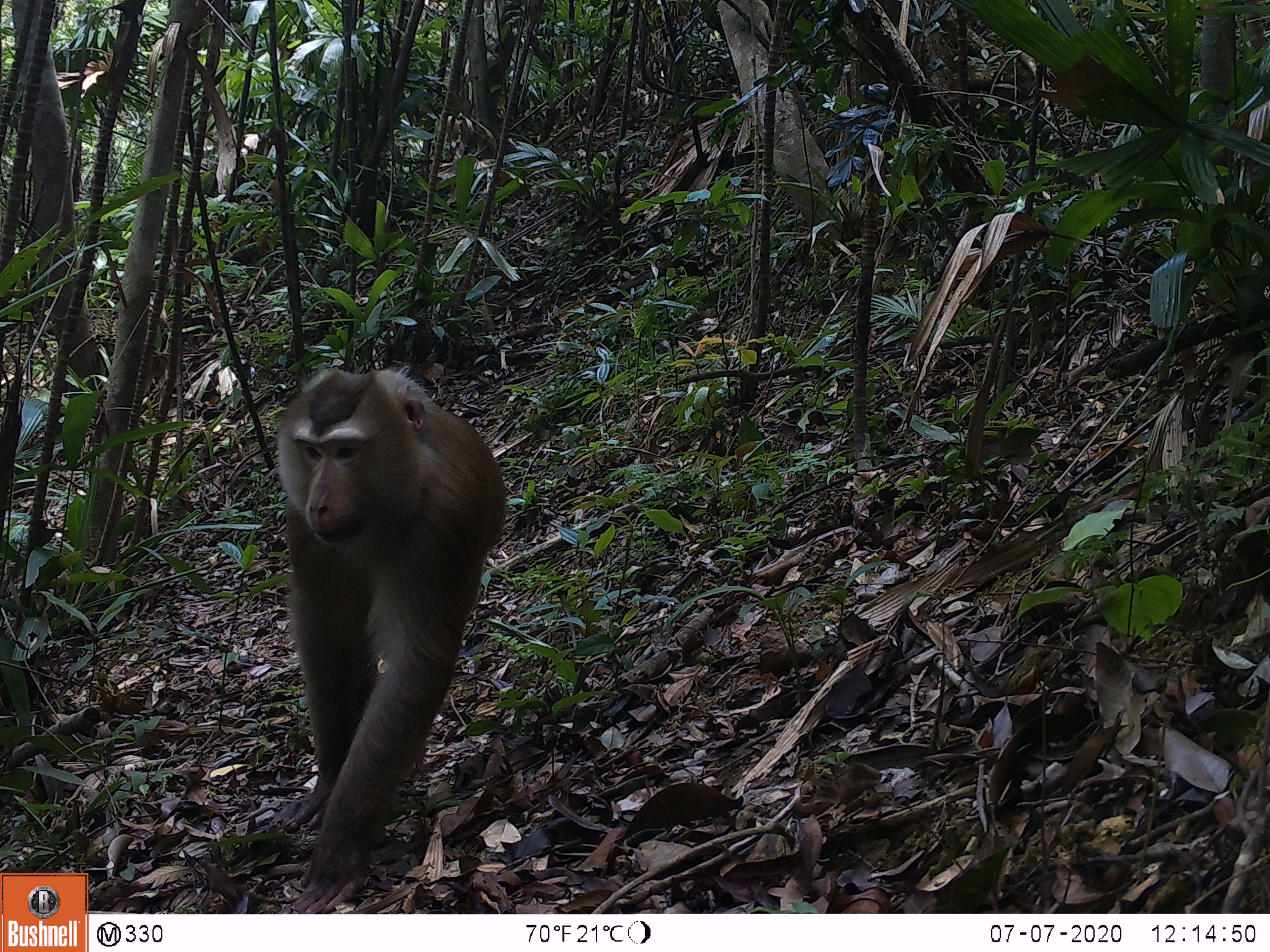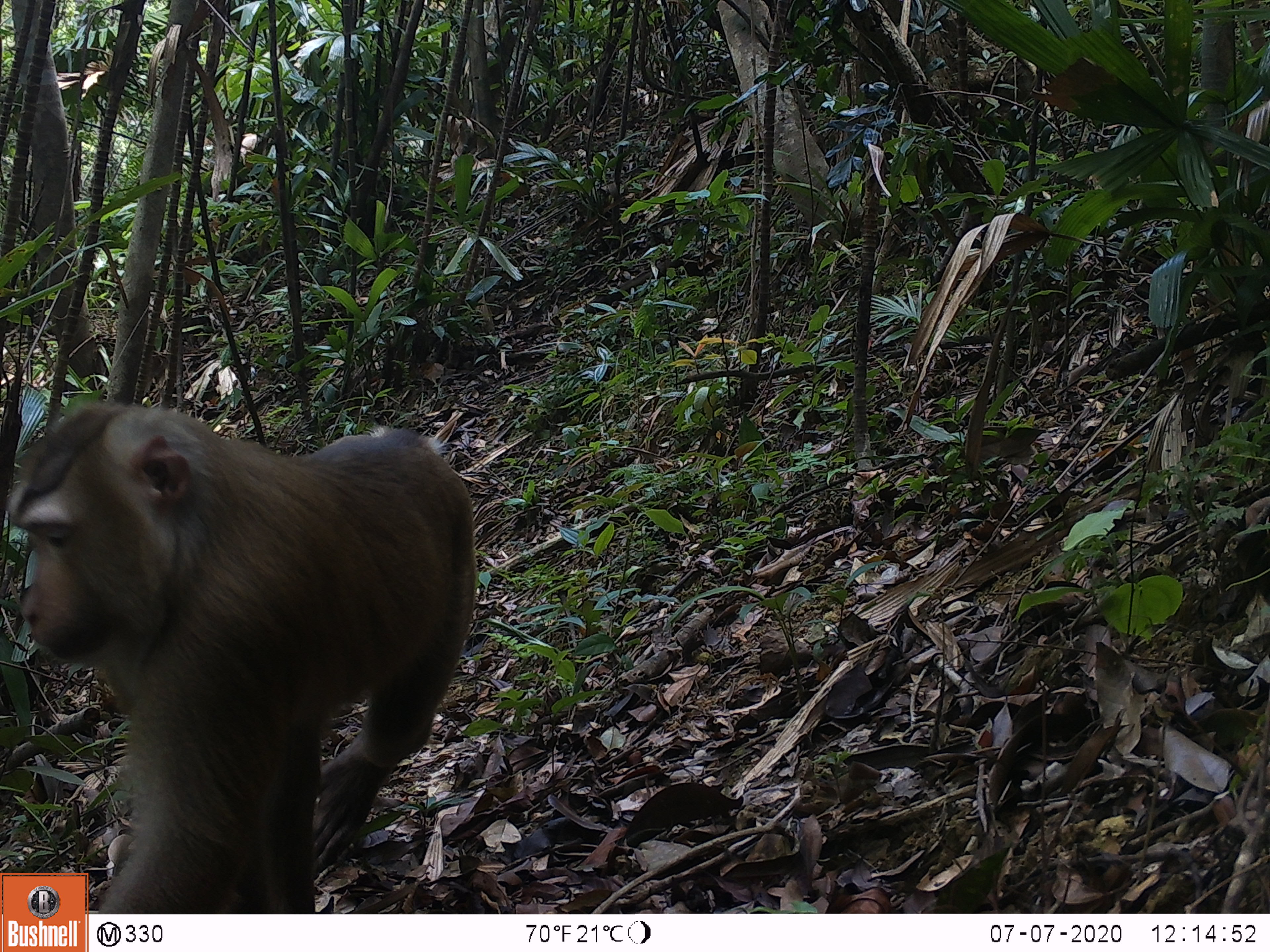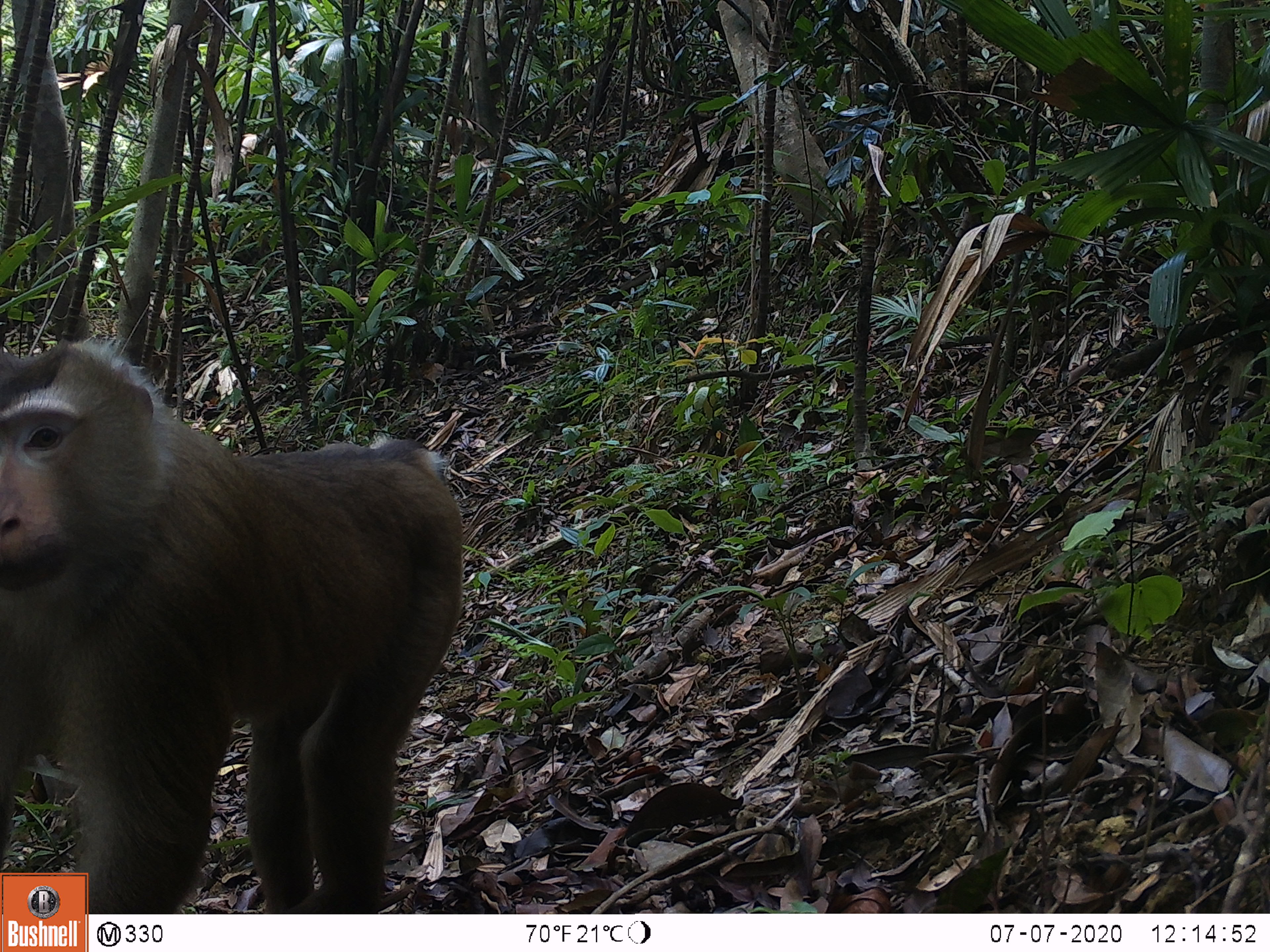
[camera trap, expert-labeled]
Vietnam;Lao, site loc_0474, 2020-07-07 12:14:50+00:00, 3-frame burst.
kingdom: Animalia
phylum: Chordata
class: Mammalia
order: Primates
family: Cercopithecidae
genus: Macaca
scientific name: Macaca nemestrina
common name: pig-tailed macaque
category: pig tailed macaque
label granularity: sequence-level